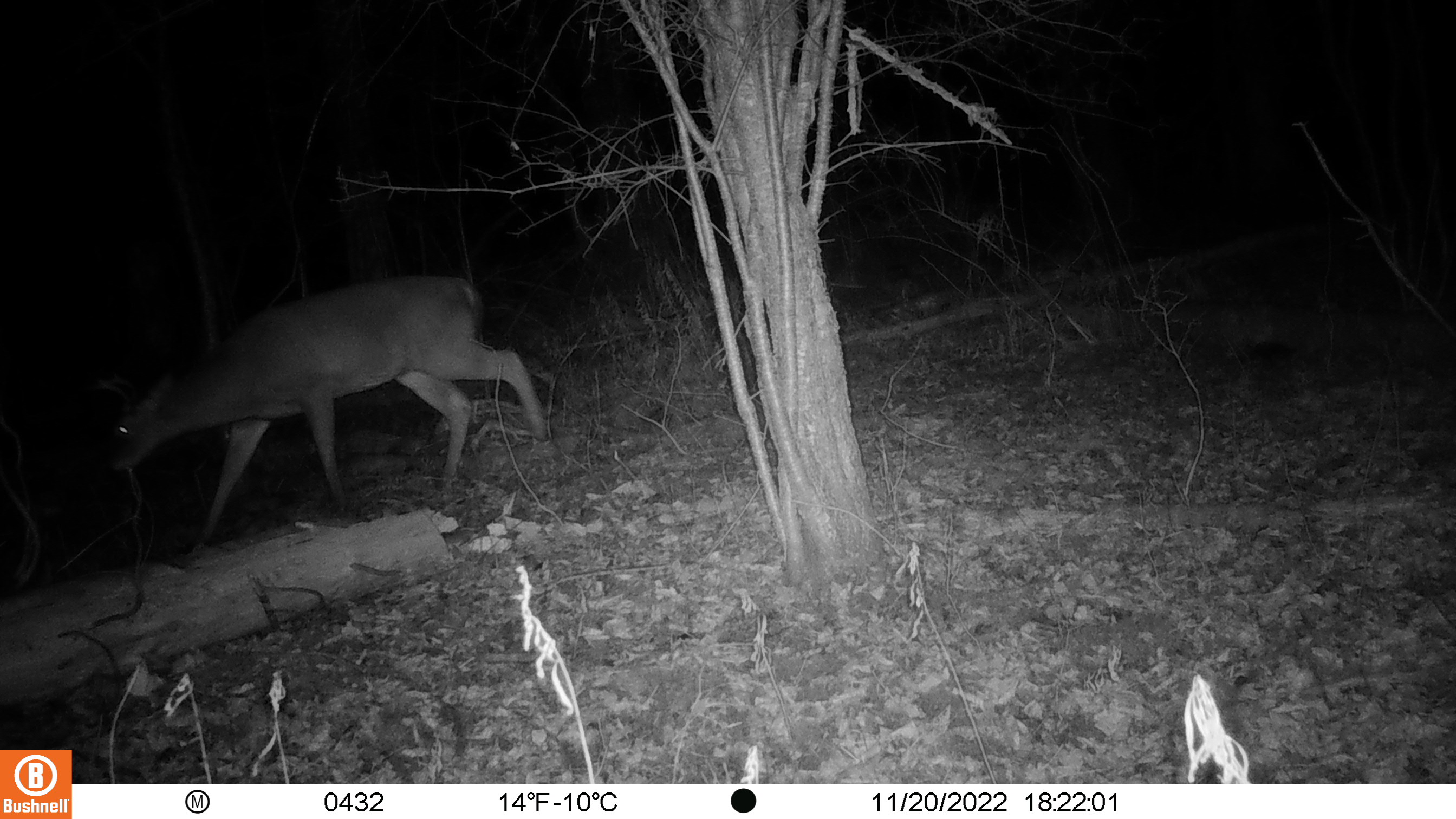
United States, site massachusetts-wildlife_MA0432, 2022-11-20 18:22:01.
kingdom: Animalia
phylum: Chordata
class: Mammalia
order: Artiodactyla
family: Cervidae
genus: Odocoileus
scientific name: Odocoileus virginianus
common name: white-tailed deer